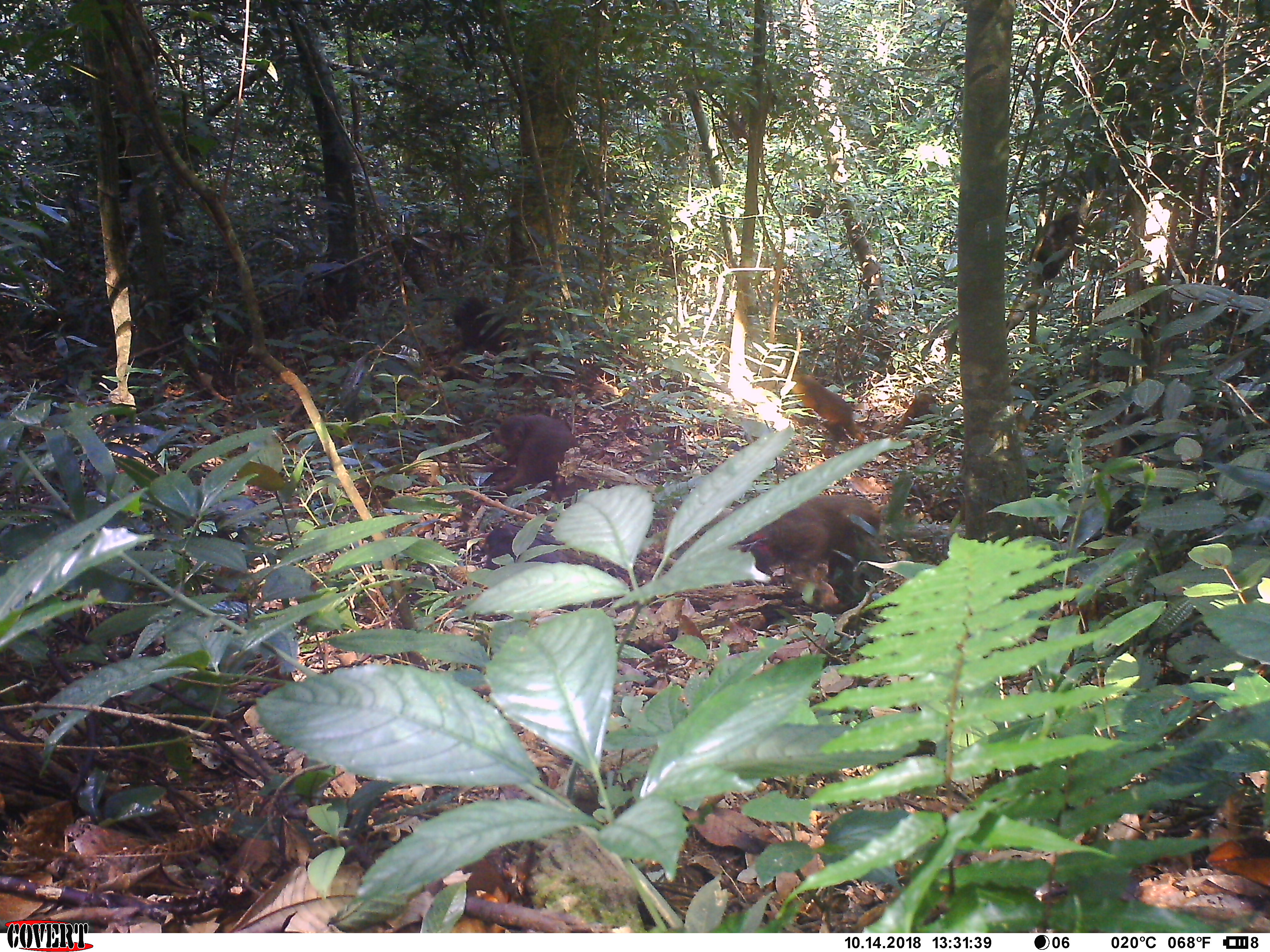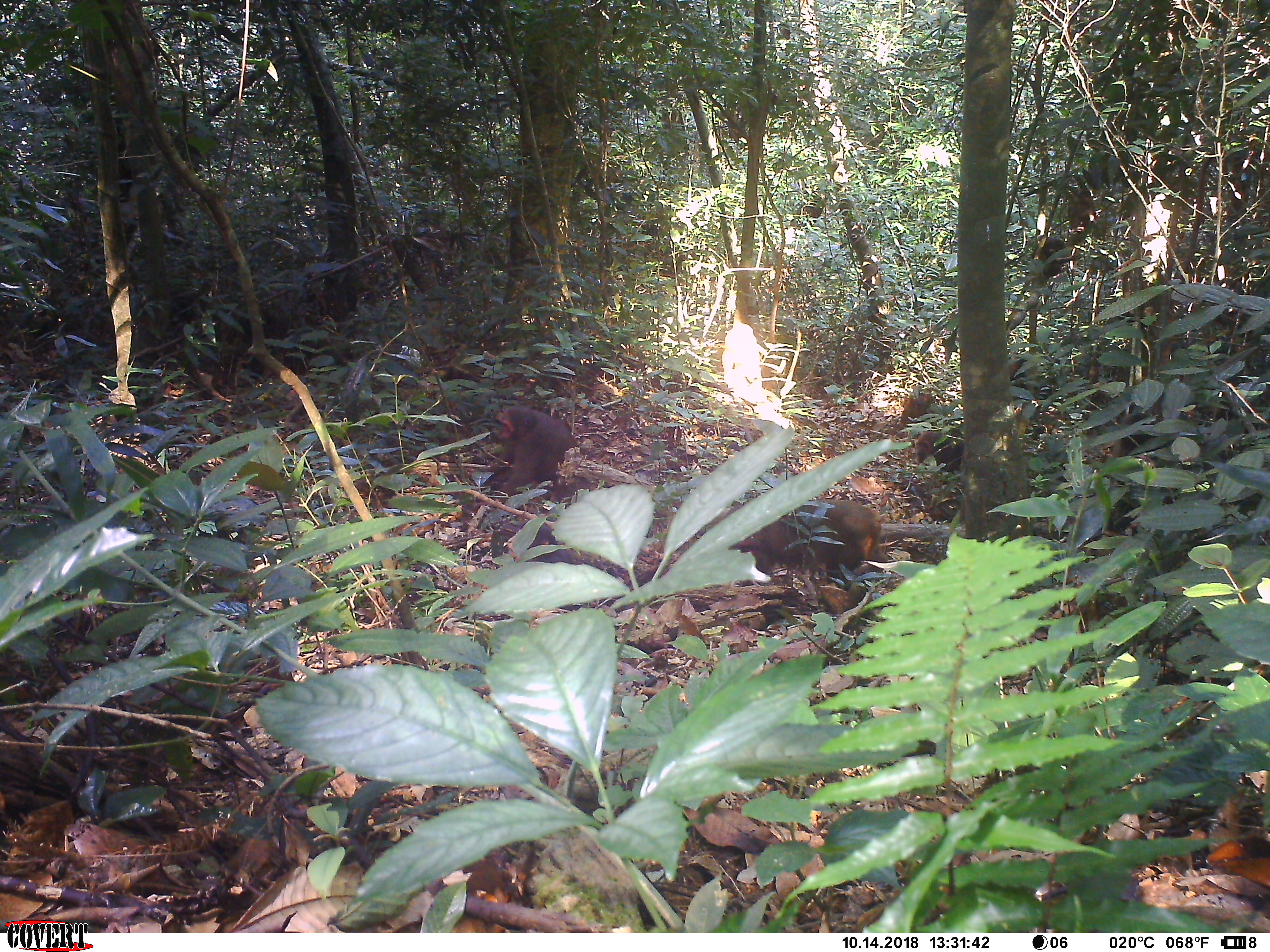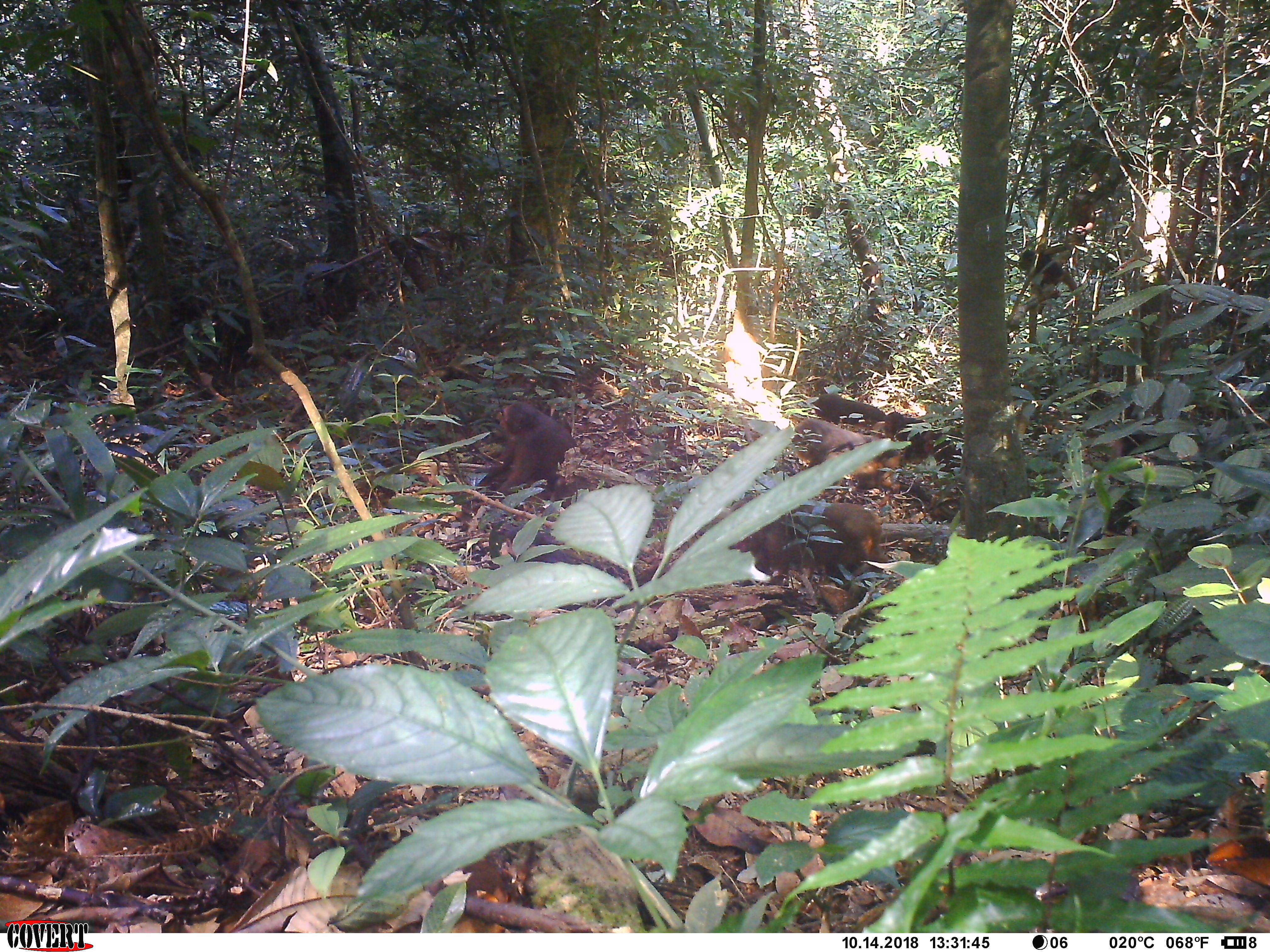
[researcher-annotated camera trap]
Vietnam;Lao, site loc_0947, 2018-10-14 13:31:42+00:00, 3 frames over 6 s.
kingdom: Animalia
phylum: Chordata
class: Mammalia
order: Primates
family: Cercopithecidae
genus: Macaca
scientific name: Macaca arctoides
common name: stump-tailed macaque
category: stump tailed macaque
Stump tailed macaque (stump-tailed macaque) (Macaca arctoides). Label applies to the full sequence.